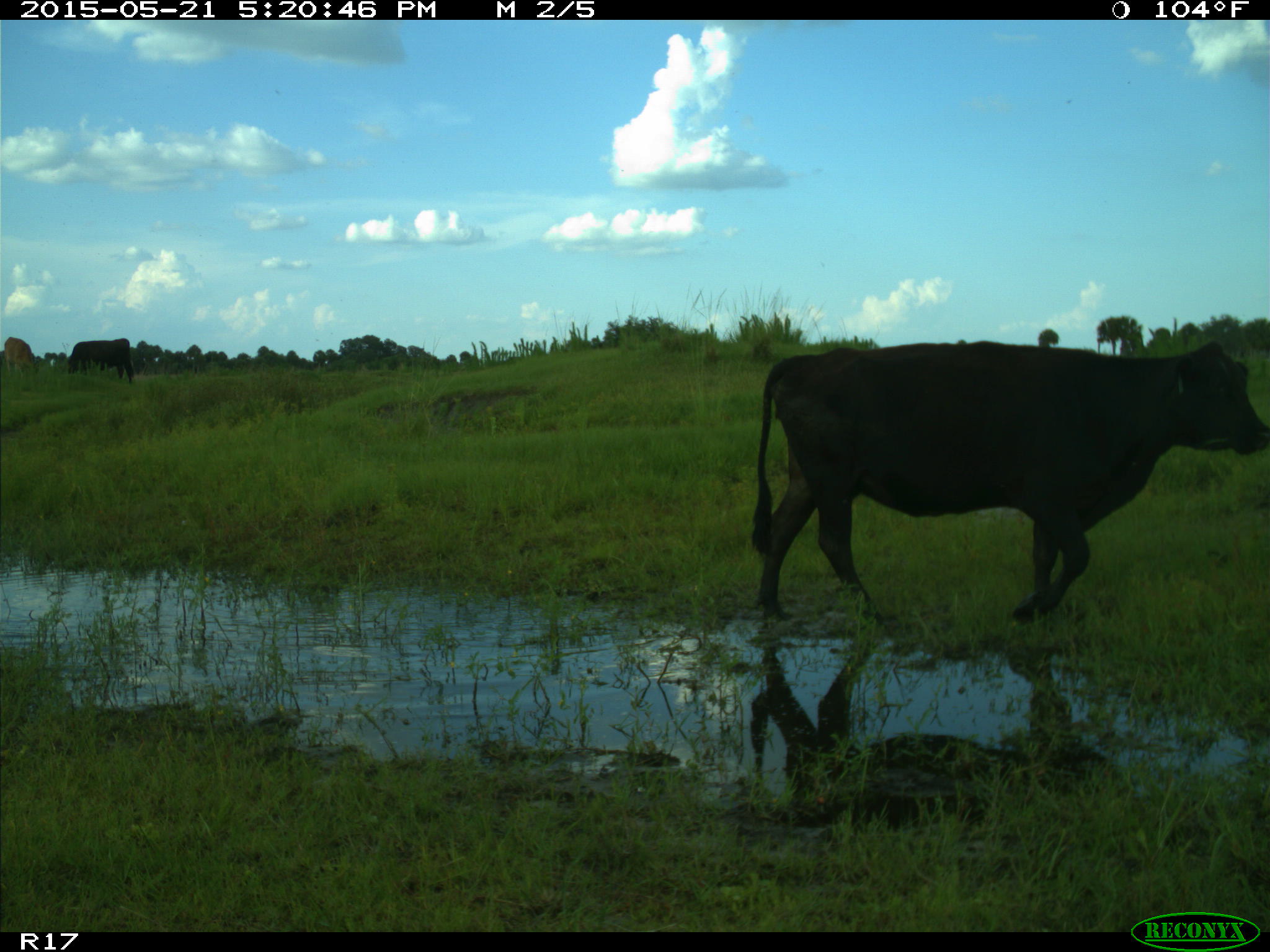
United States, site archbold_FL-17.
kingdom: Animalia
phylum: Chordata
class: Mammalia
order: Artiodactyla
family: Bovidae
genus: Bos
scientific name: Bos taurus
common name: domestic cow